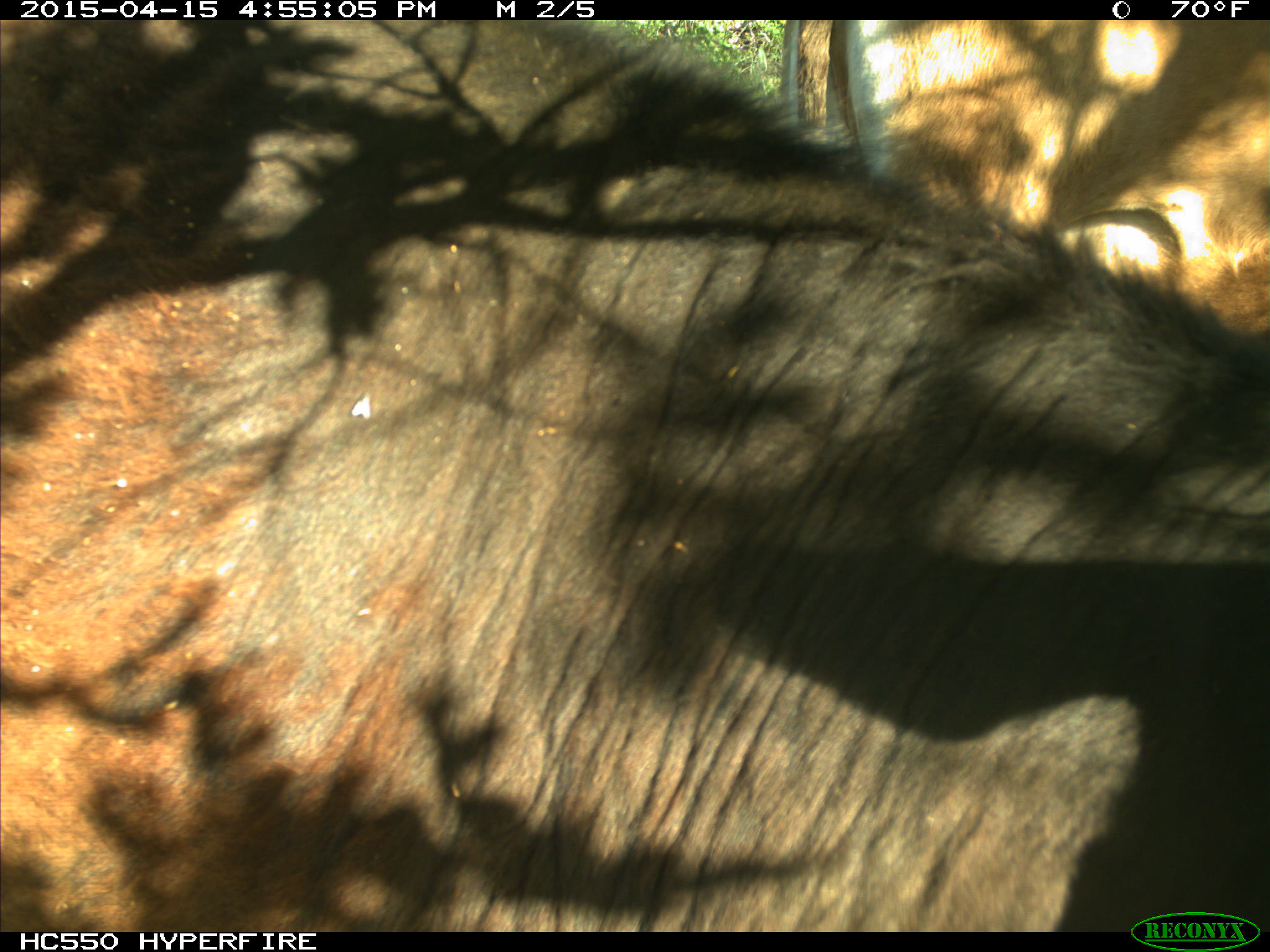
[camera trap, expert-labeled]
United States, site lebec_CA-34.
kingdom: Animalia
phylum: Chordata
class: Mammalia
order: Artiodactyla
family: Bovidae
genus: Bos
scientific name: Bos taurus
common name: domestic cow